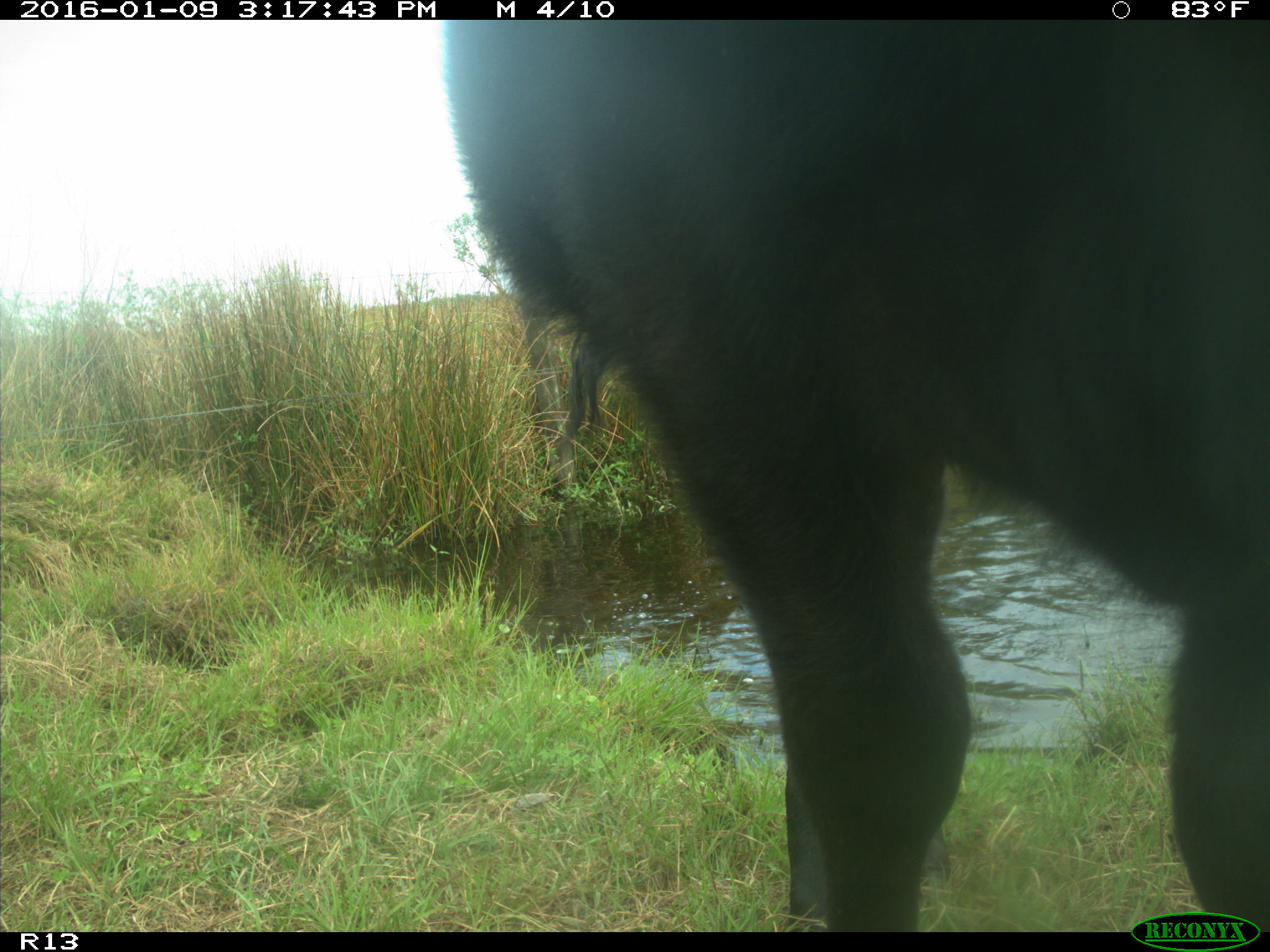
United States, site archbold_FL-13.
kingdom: Animalia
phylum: Chordata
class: Mammalia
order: Artiodactyla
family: Bovidae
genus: Bos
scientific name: Bos taurus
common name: domestic cow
Bos taurus (domestic cow).